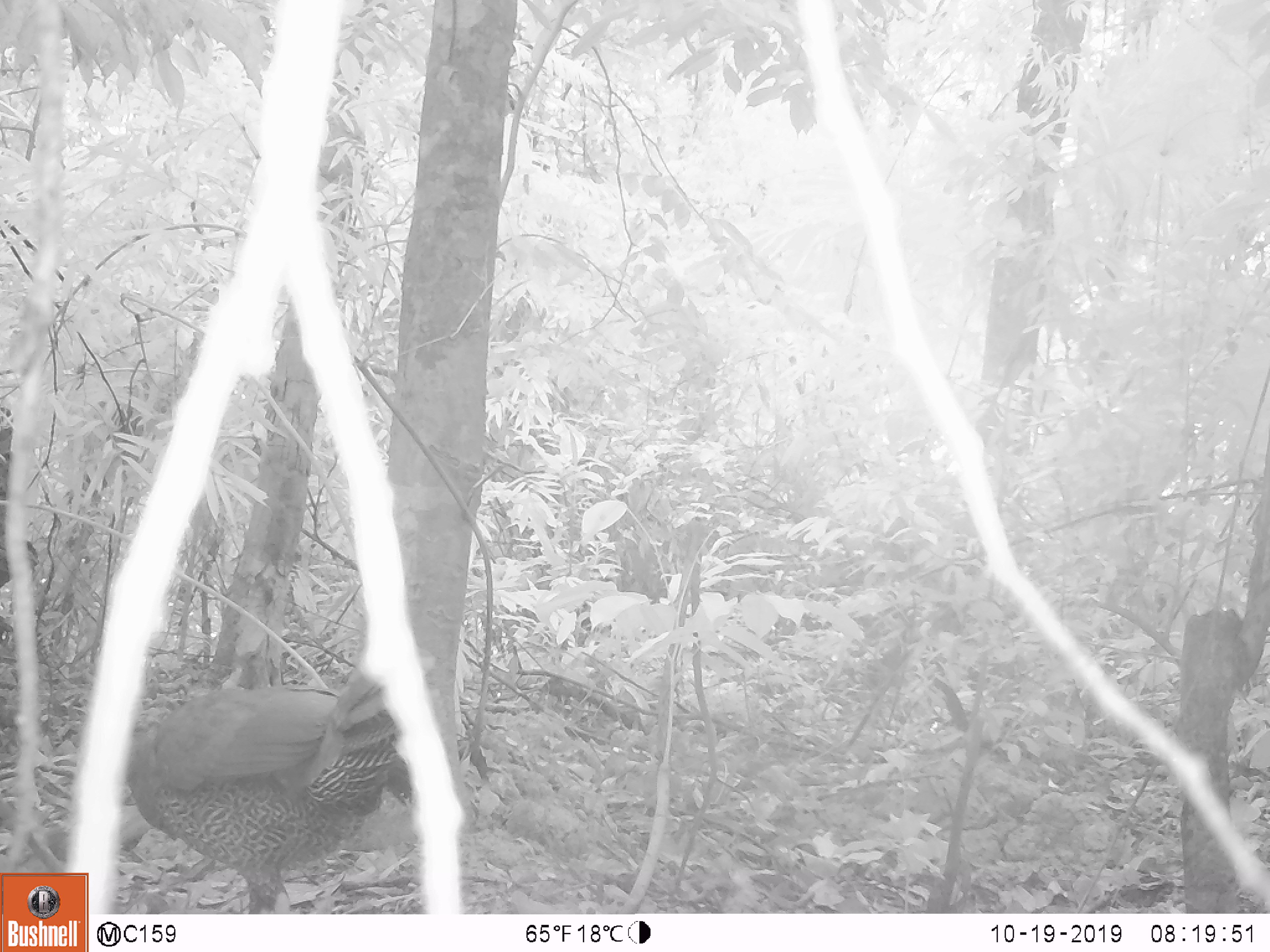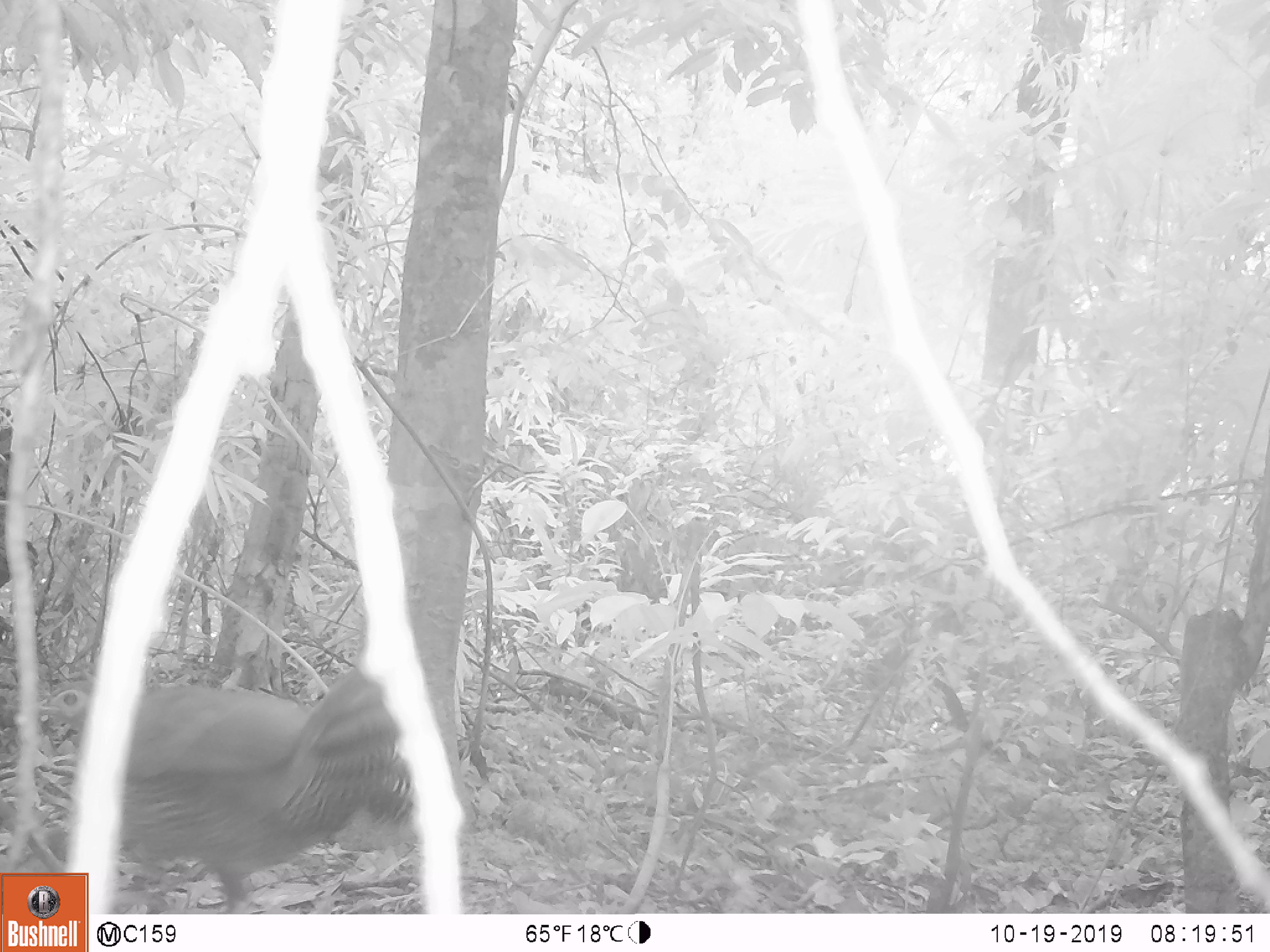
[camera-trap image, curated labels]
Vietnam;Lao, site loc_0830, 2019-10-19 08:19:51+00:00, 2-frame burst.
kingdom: Animalia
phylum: Chordata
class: Aves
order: Galliformes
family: Phasianidae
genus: Lophura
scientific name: Lophura nycthemera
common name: silver pheasant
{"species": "silver pheasant (Lophura nycthemera)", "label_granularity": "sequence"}